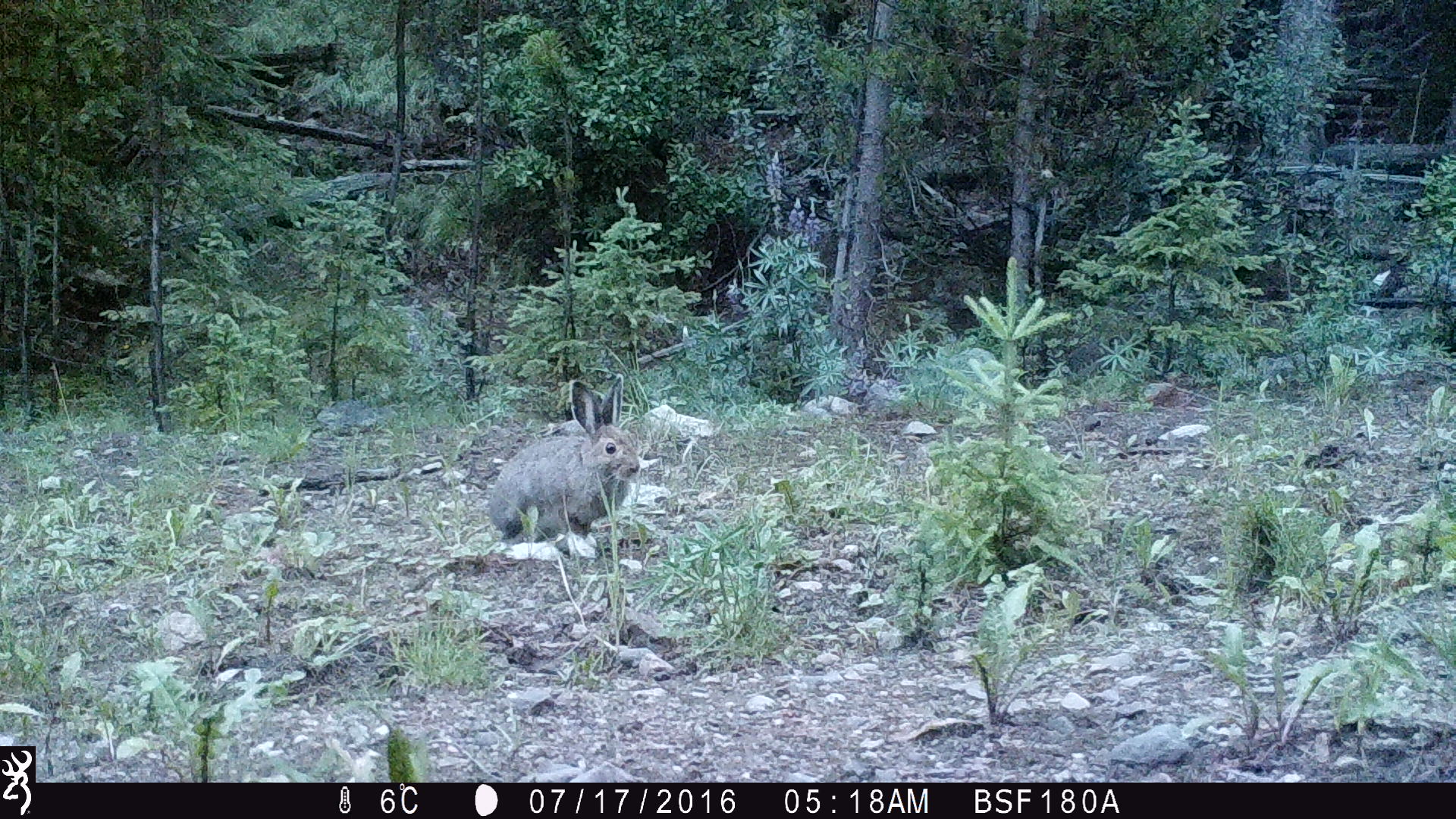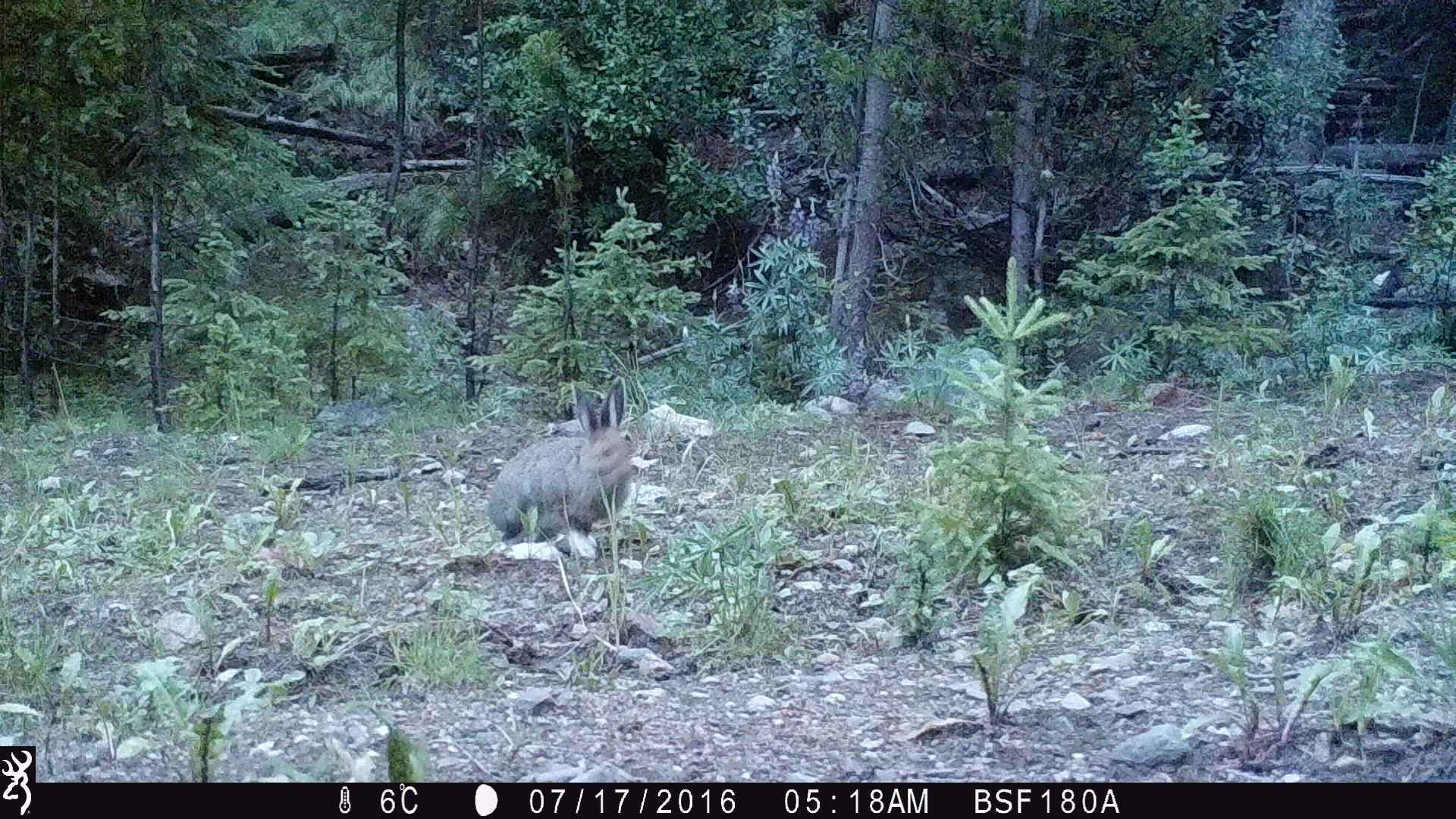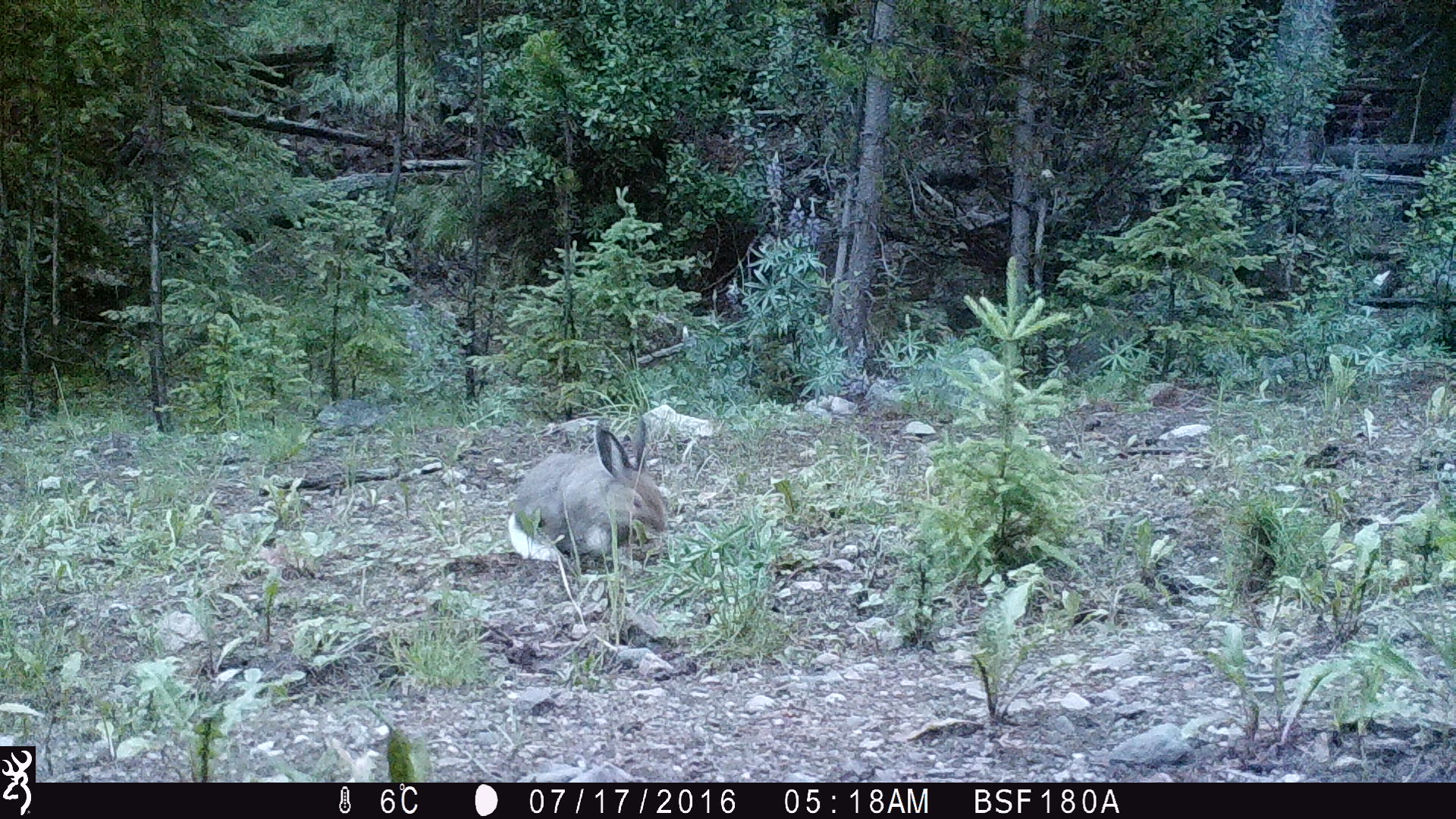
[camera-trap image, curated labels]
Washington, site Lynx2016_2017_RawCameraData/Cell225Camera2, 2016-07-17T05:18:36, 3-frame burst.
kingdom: Animalia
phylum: Chordata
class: Mammalia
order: Lagomorpha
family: Leporidae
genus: Lepus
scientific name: Lepus americanus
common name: snowshoe hare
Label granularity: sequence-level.